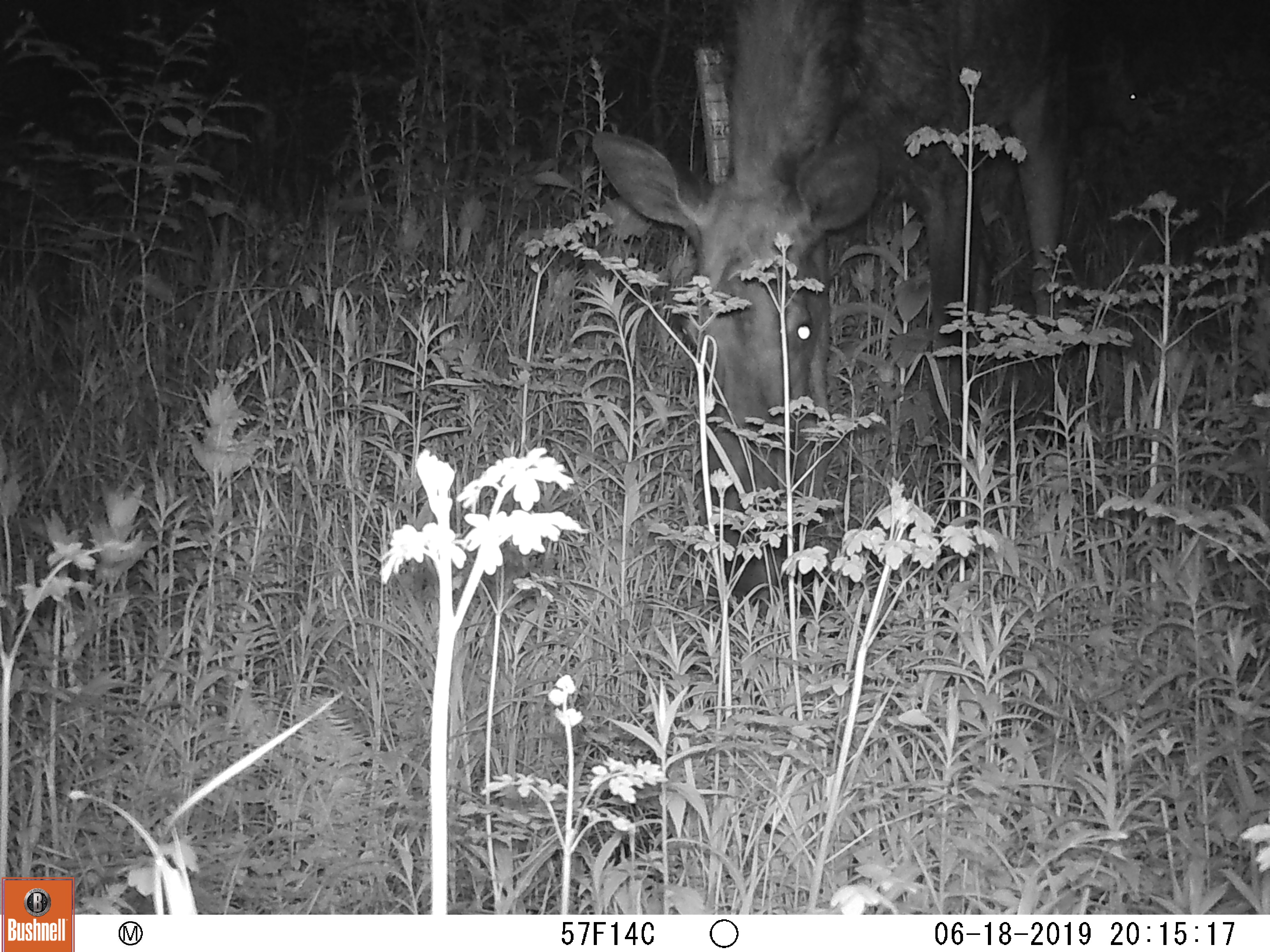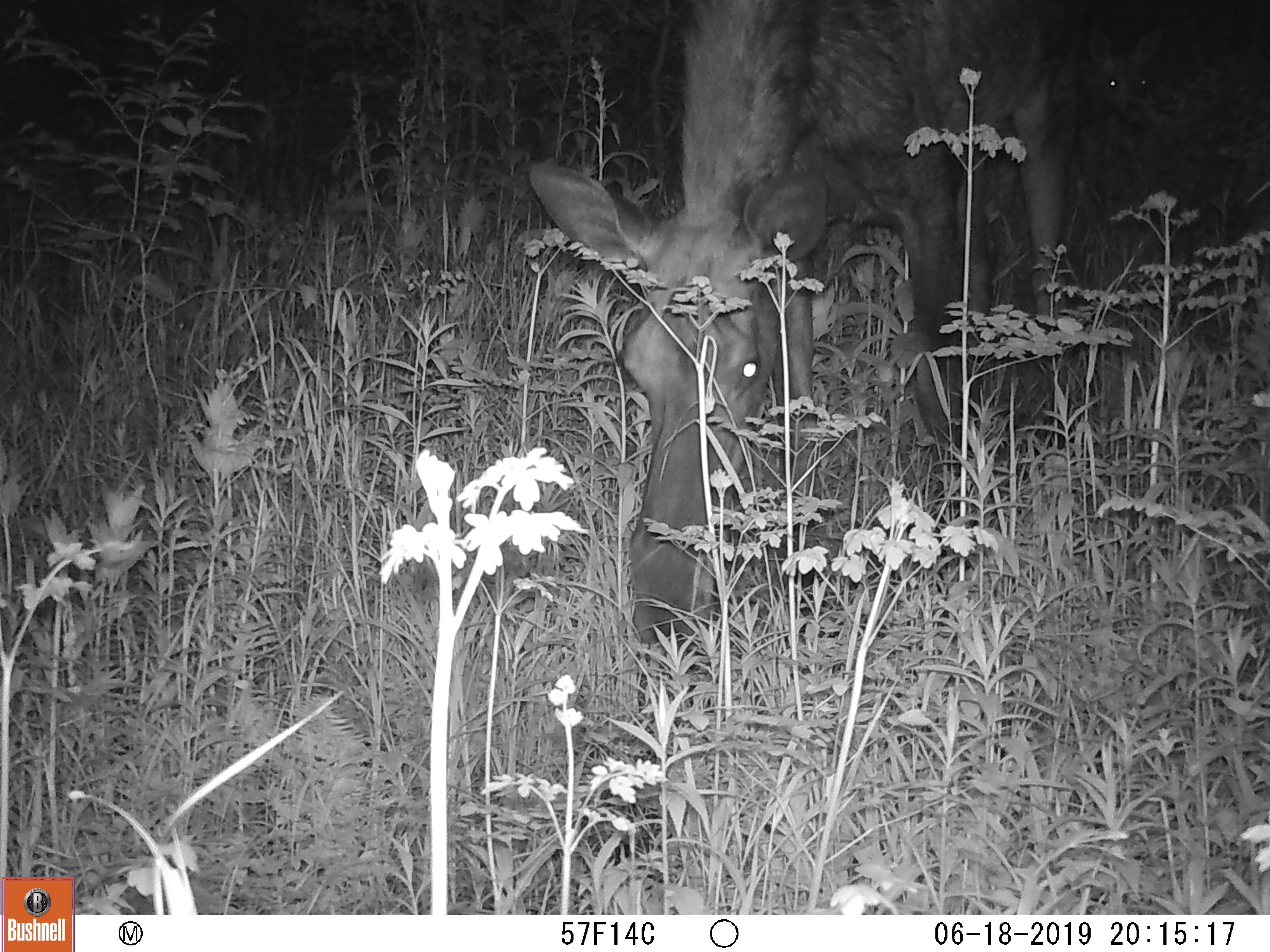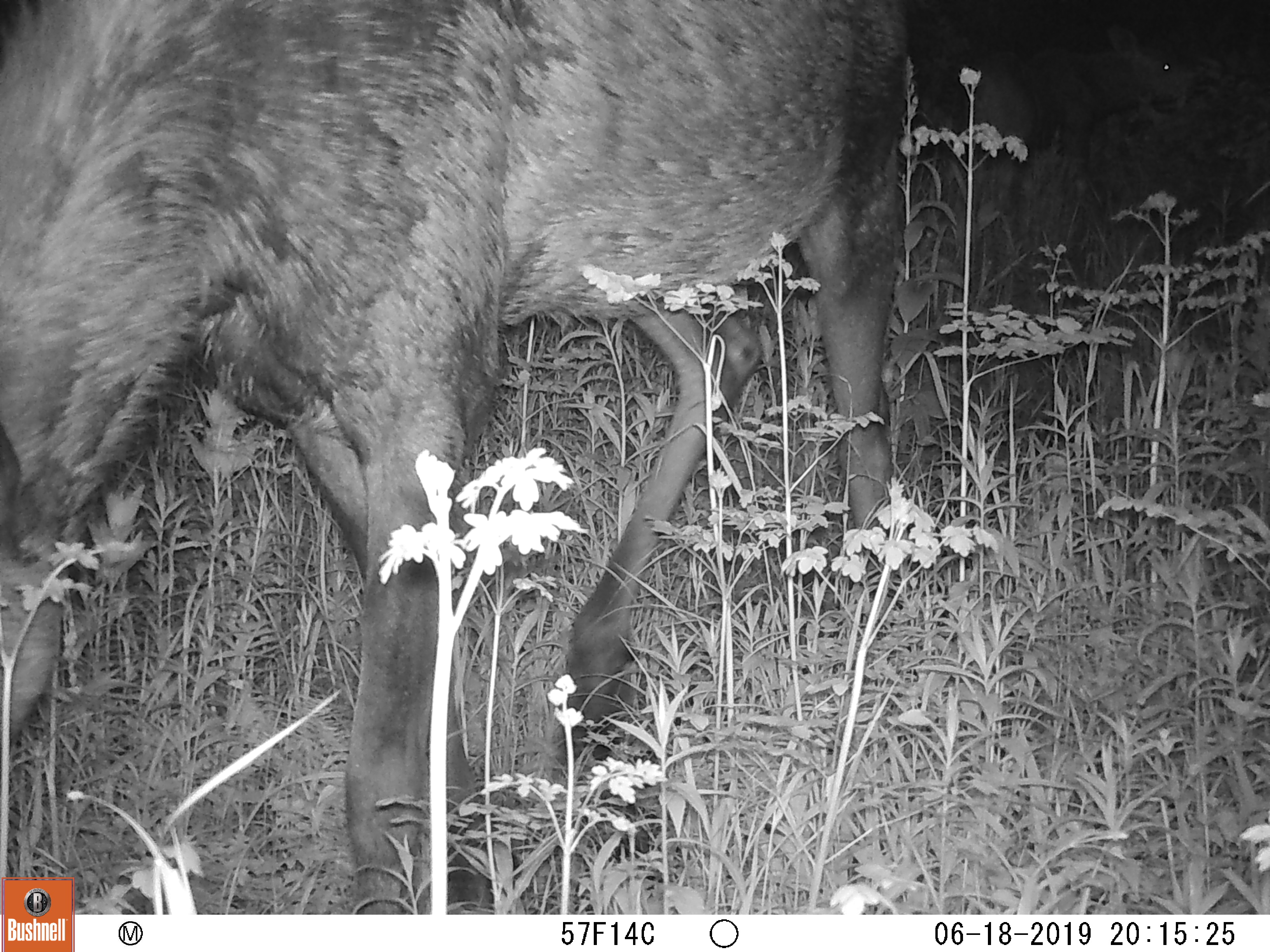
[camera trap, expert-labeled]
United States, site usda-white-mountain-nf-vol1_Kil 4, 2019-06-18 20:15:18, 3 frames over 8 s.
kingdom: Animalia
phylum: Chordata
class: Mammalia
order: Artiodactyla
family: Cervidae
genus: Alces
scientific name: Alces alces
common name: moose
Moose (Alces alces).